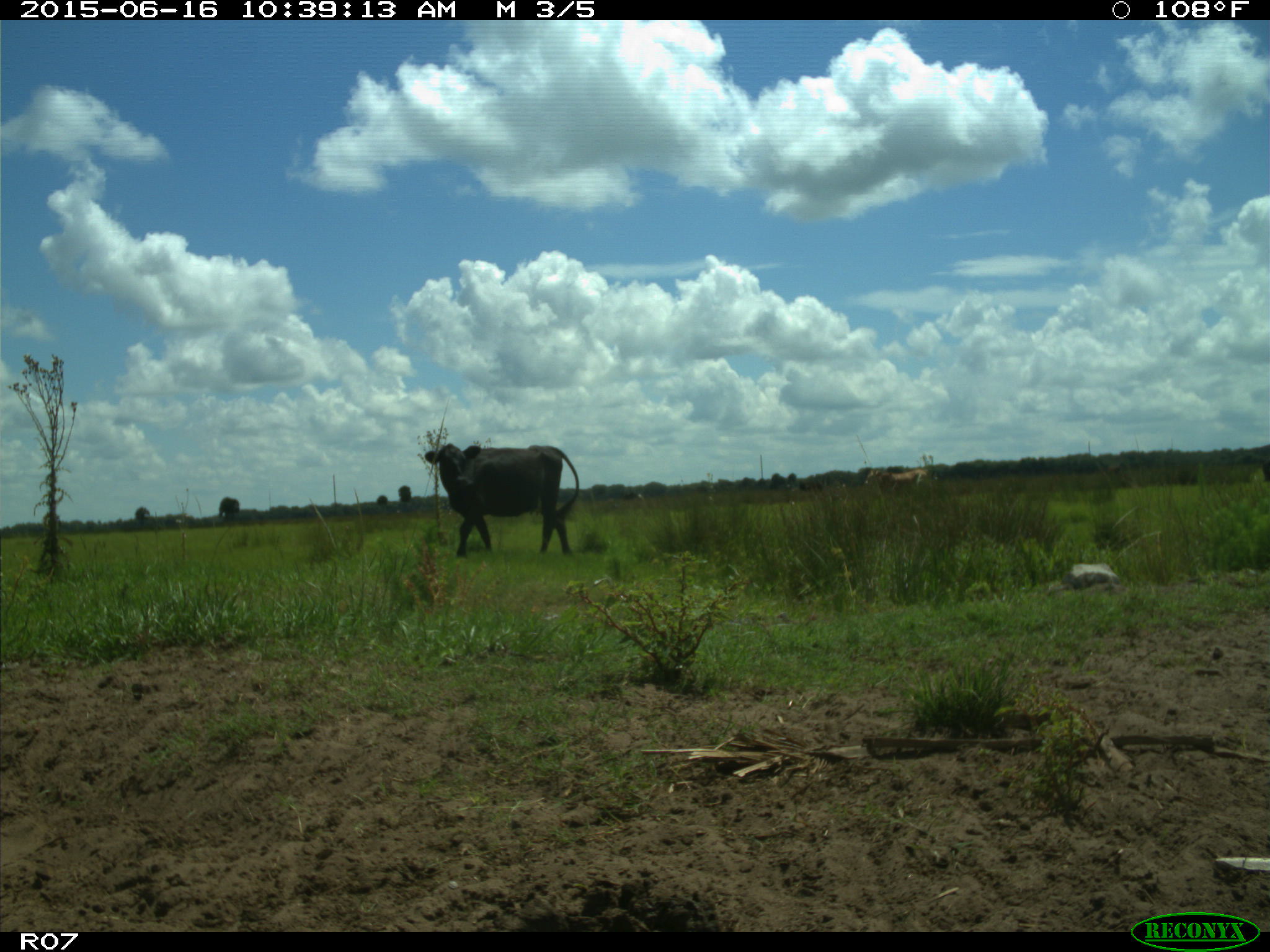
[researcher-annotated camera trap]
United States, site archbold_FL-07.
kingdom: Animalia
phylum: Chordata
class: Mammalia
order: Artiodactyla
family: Bovidae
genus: Bos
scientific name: Bos taurus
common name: domestic cow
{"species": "Bos taurus (domestic cow)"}